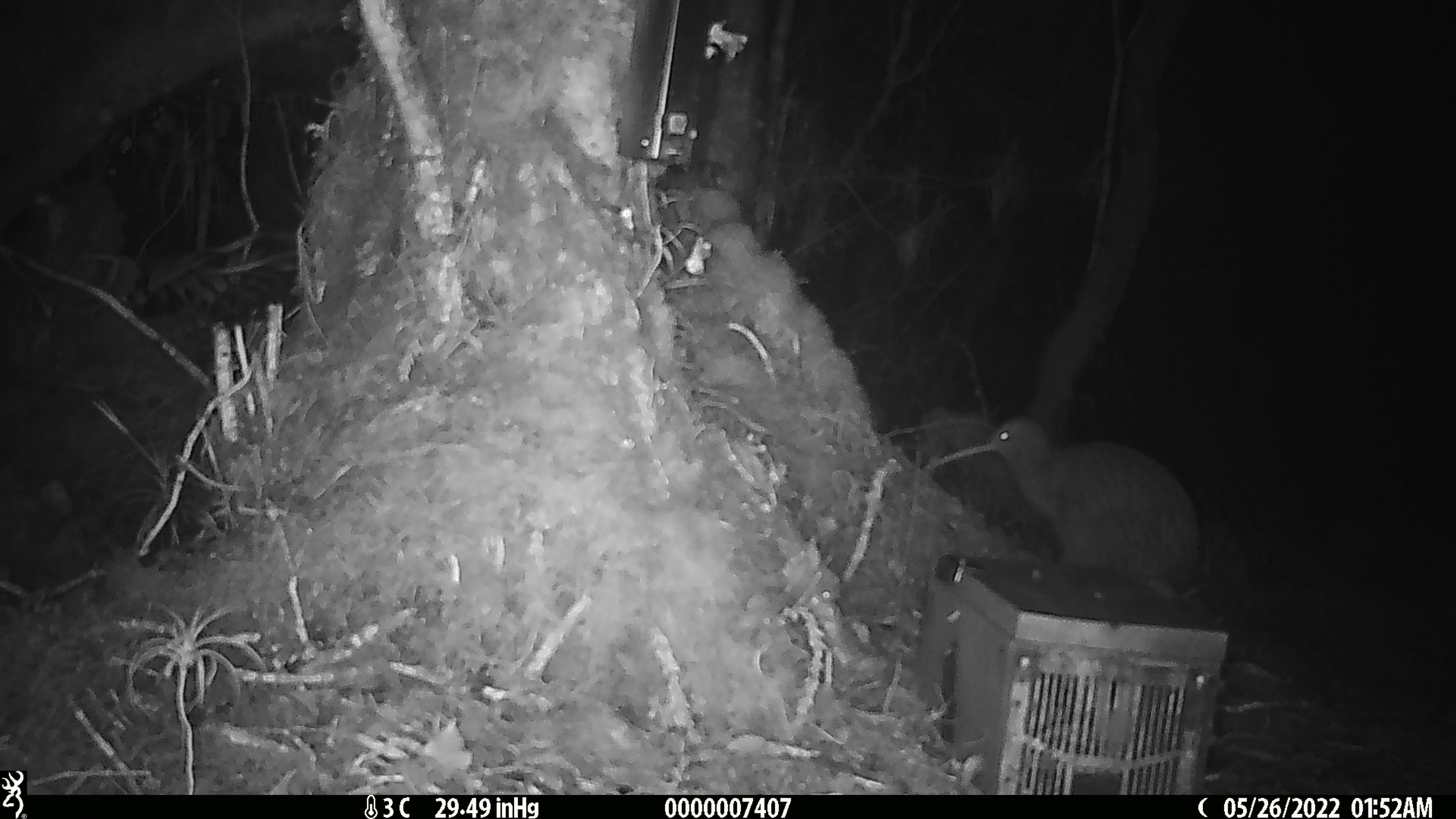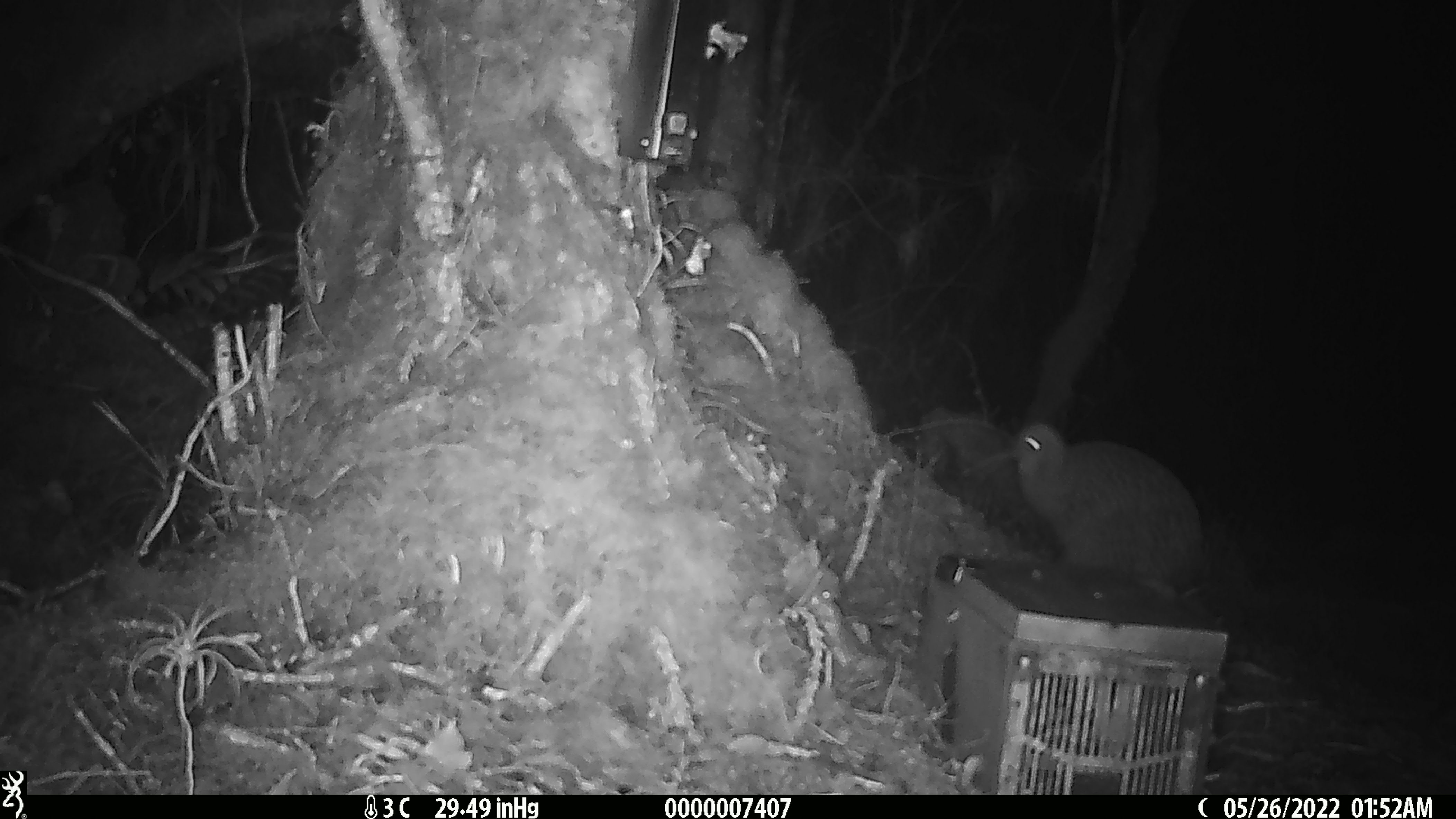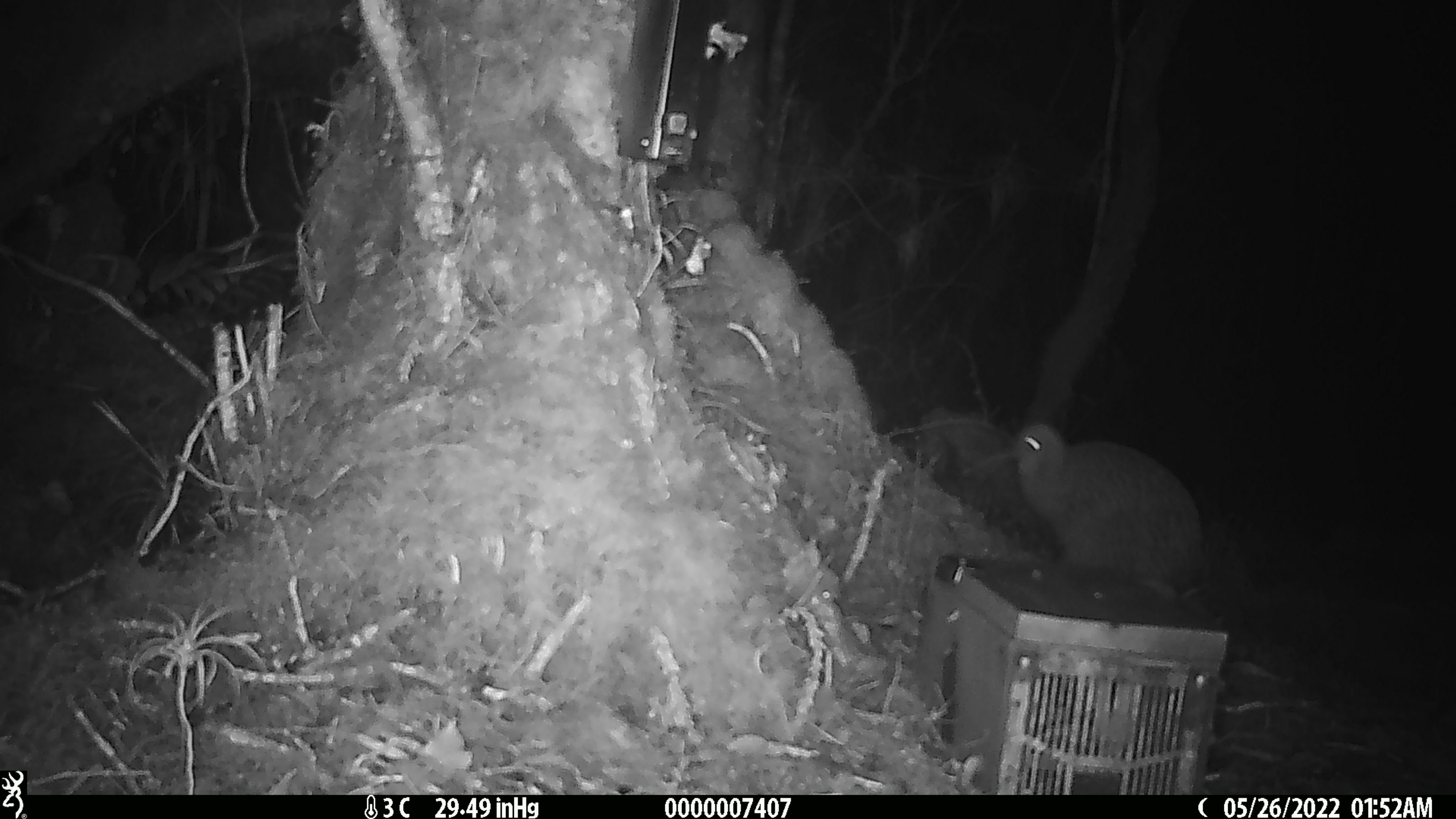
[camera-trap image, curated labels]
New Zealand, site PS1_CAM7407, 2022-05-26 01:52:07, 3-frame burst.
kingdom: Animalia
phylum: Chordata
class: Aves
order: Apterygiformes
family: Apterygidae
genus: Apteryx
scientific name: Apteryx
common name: kiwi